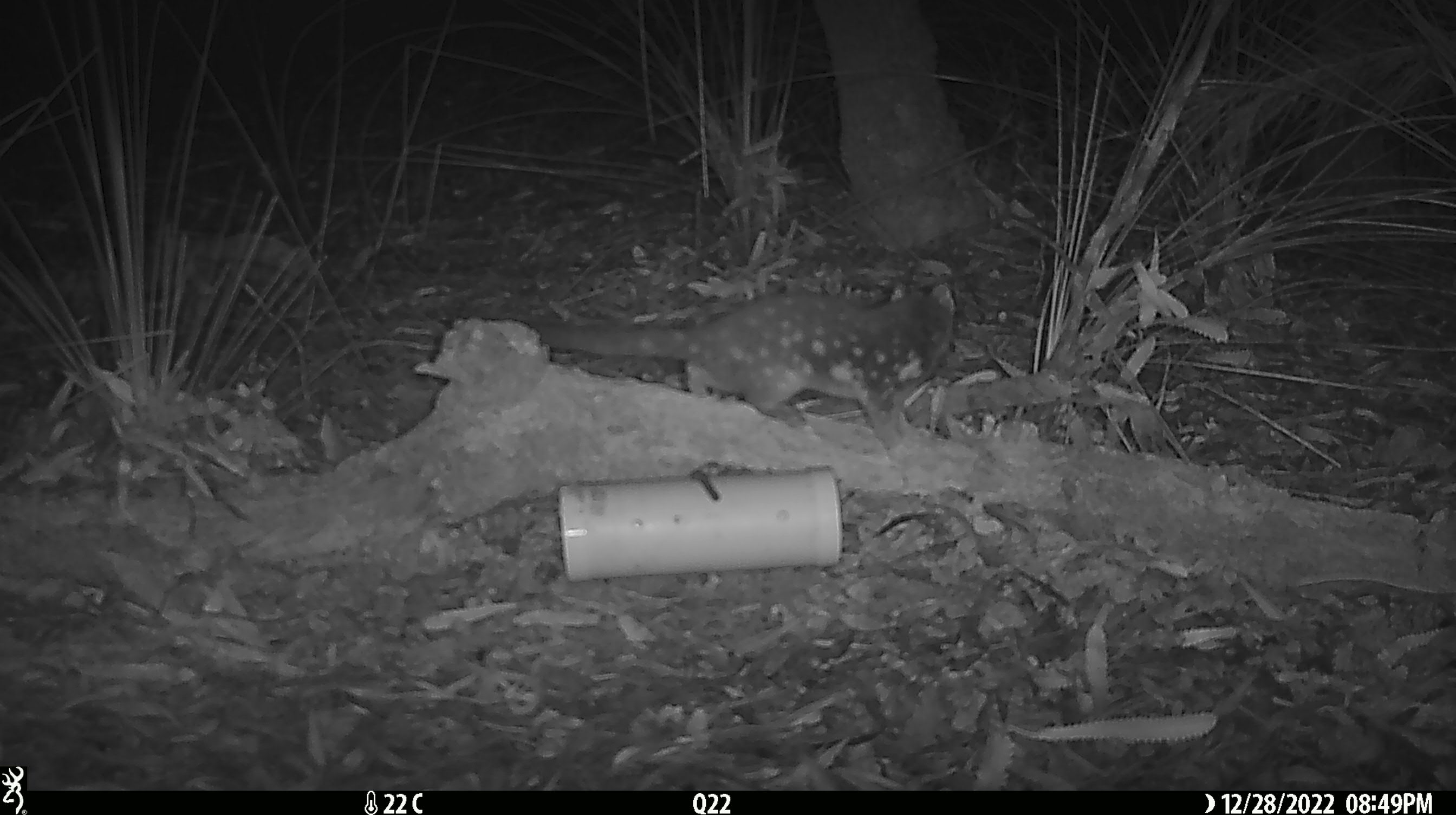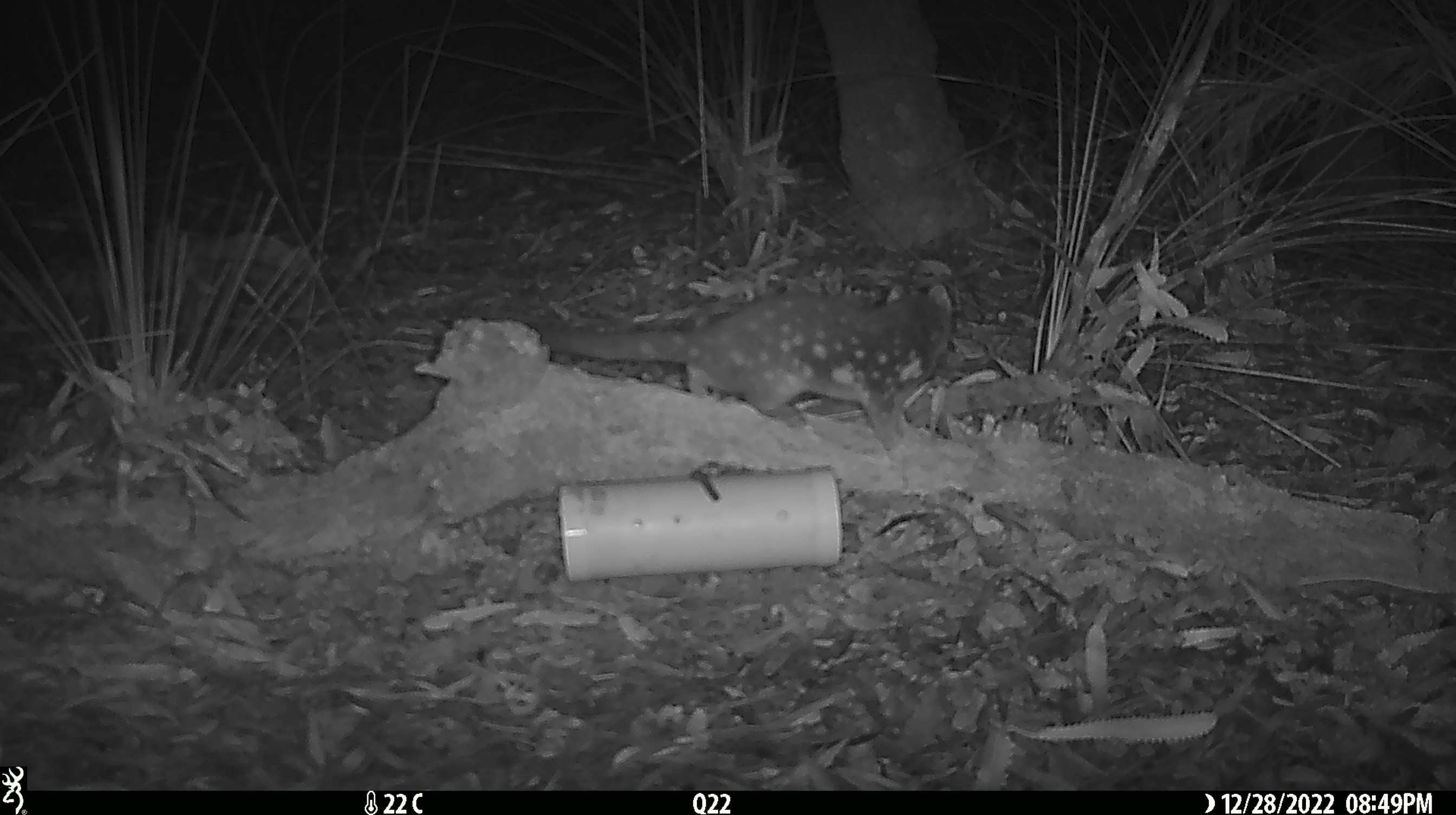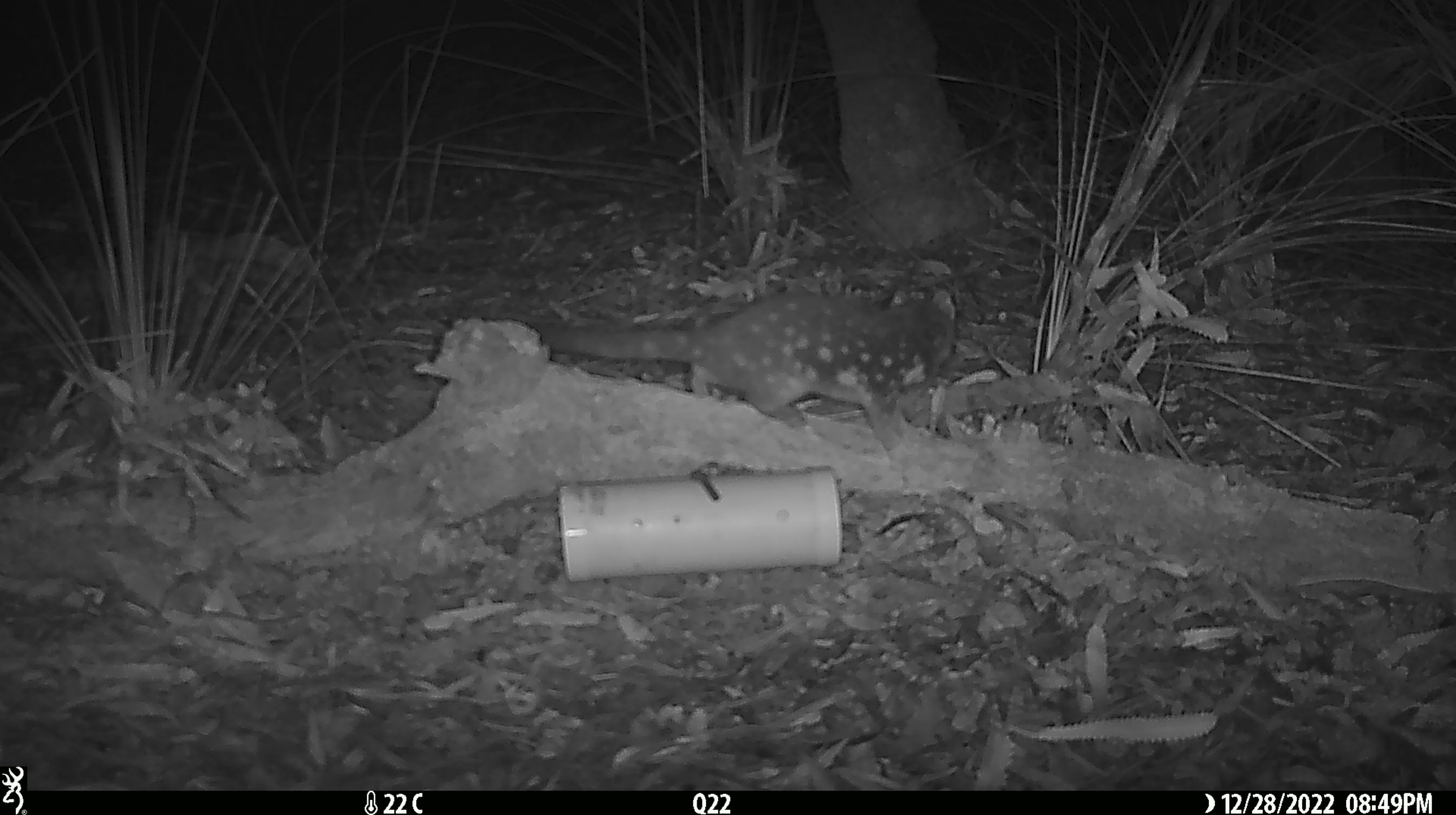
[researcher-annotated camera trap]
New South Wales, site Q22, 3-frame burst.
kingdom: Animalia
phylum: Chordata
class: Mammalia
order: Dasyuromorphia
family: Dasyuridae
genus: Dasyurus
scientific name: Dasyurus maculatus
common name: spotted-tailed quoll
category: quoll